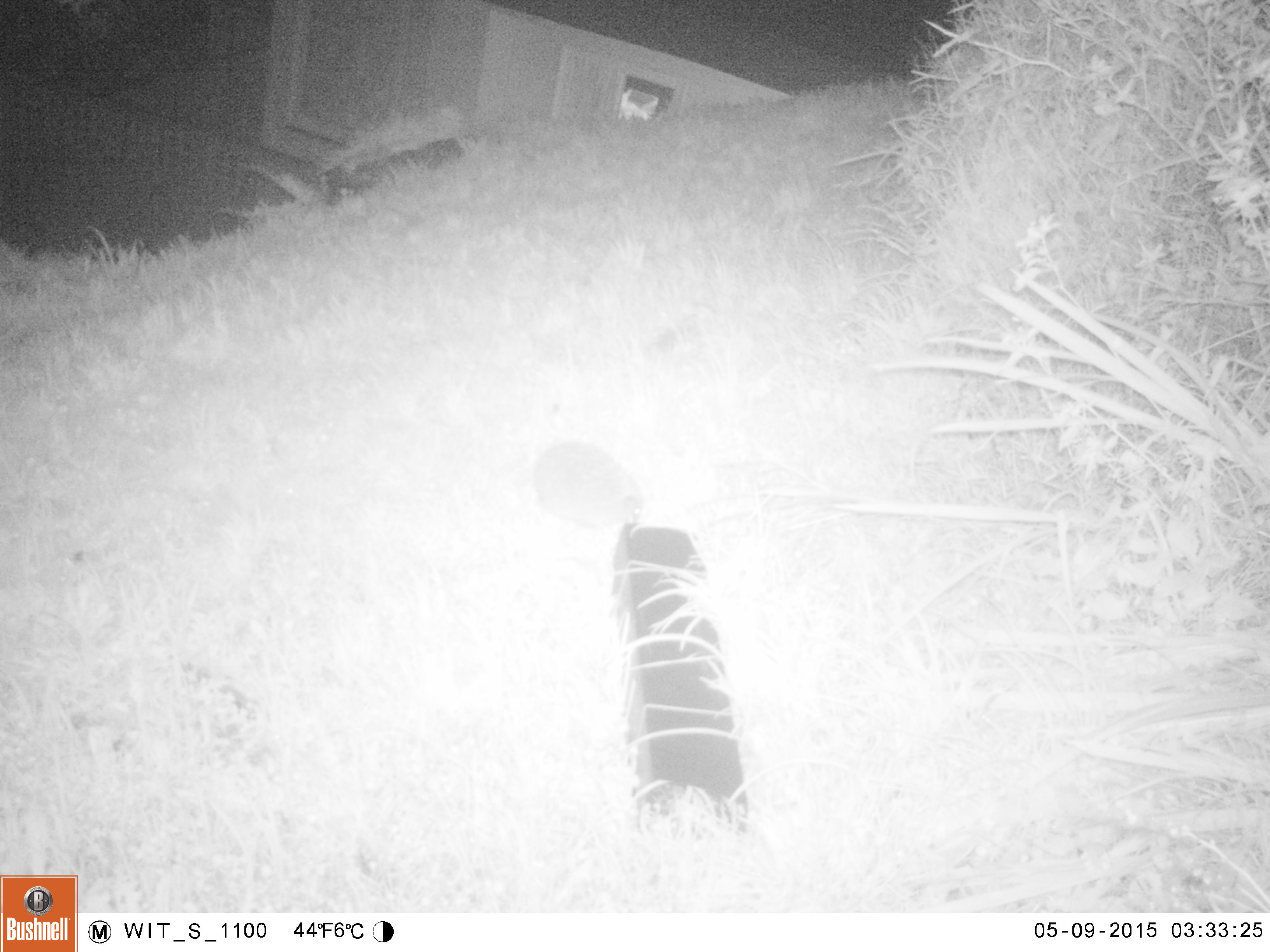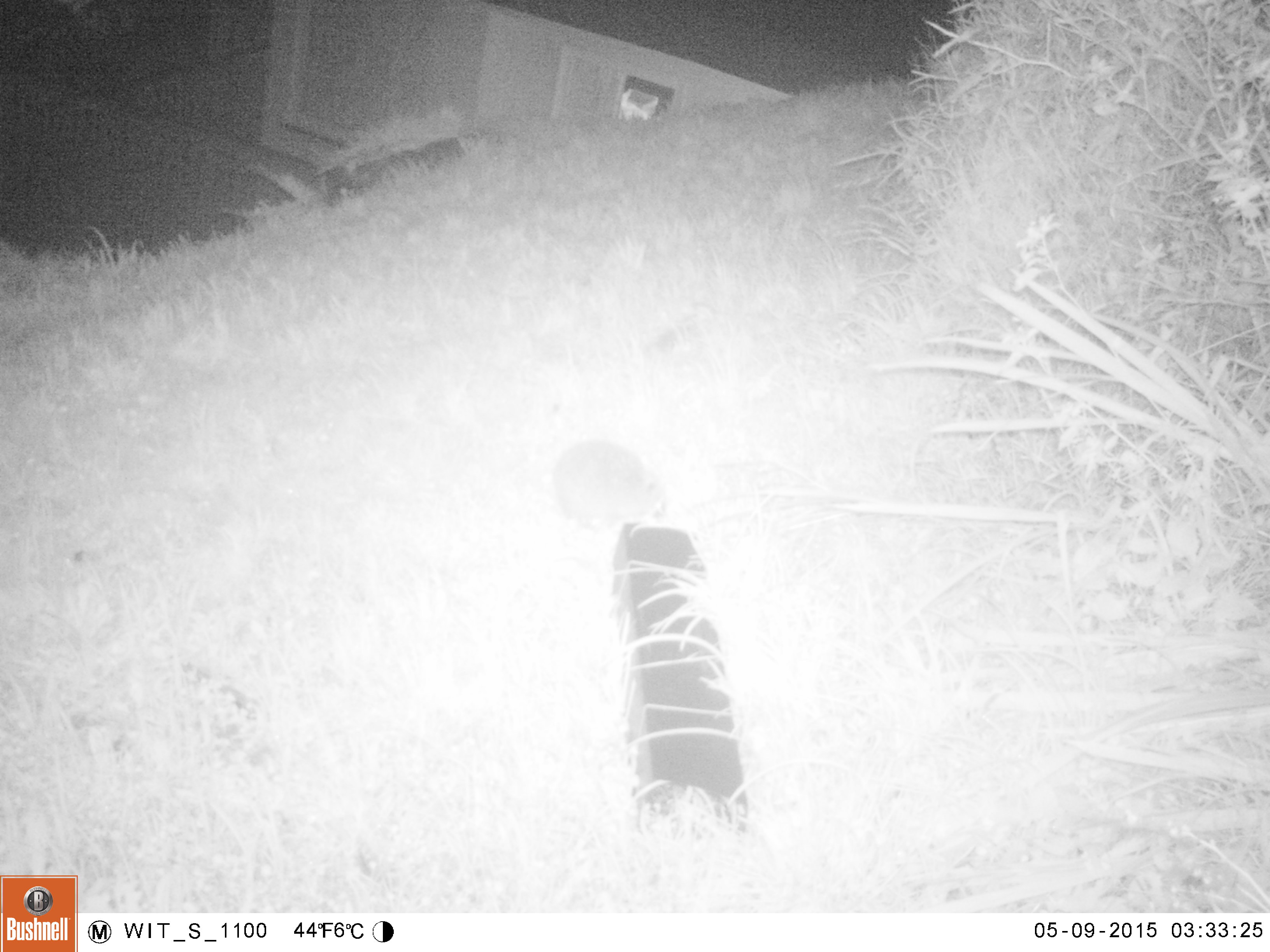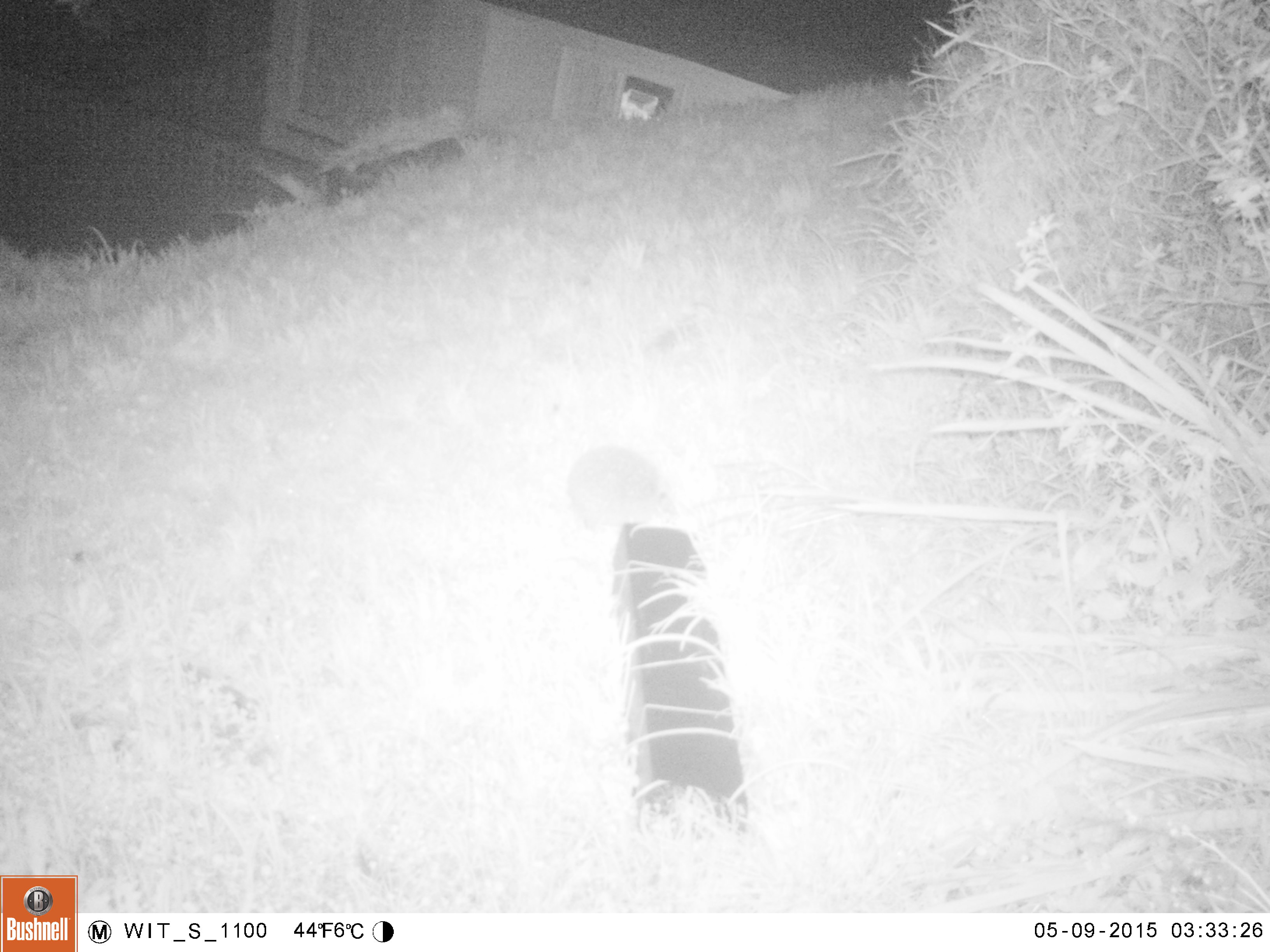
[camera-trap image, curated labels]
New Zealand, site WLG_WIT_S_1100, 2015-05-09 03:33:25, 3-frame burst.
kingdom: Animalia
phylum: Chordata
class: Mammalia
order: Eulipotyphla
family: Erinaceidae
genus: Erinaceus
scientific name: Erinaceus europaeus europaeus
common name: european hedgehog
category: hedgehog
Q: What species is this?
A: Hedgehog (european hedgehog) (Erinaceus europaeus europaeus).